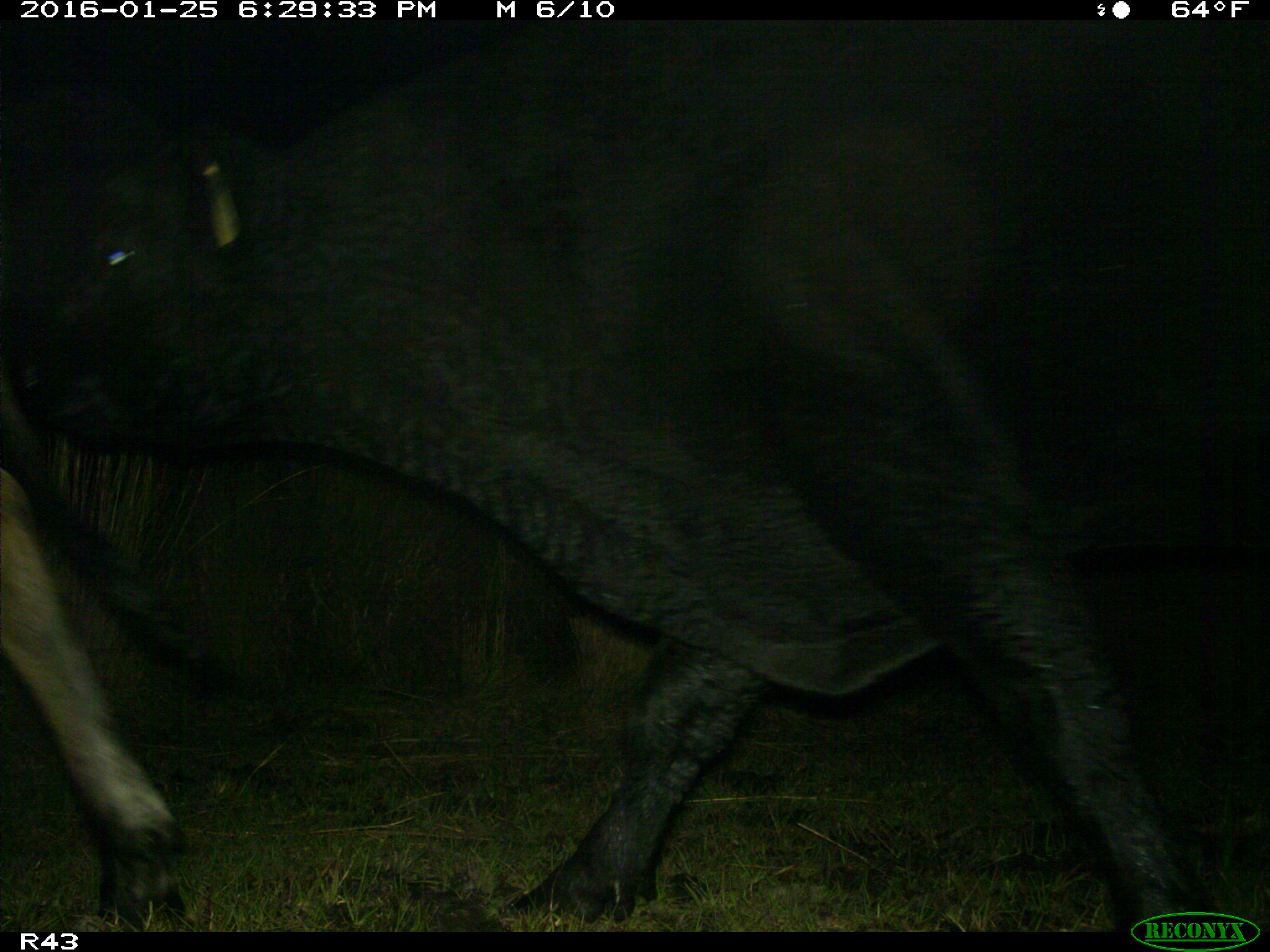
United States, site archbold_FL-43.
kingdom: Animalia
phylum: Chordata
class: Mammalia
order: Artiodactyla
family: Bovidae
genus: Bos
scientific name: Bos taurus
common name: domestic cow